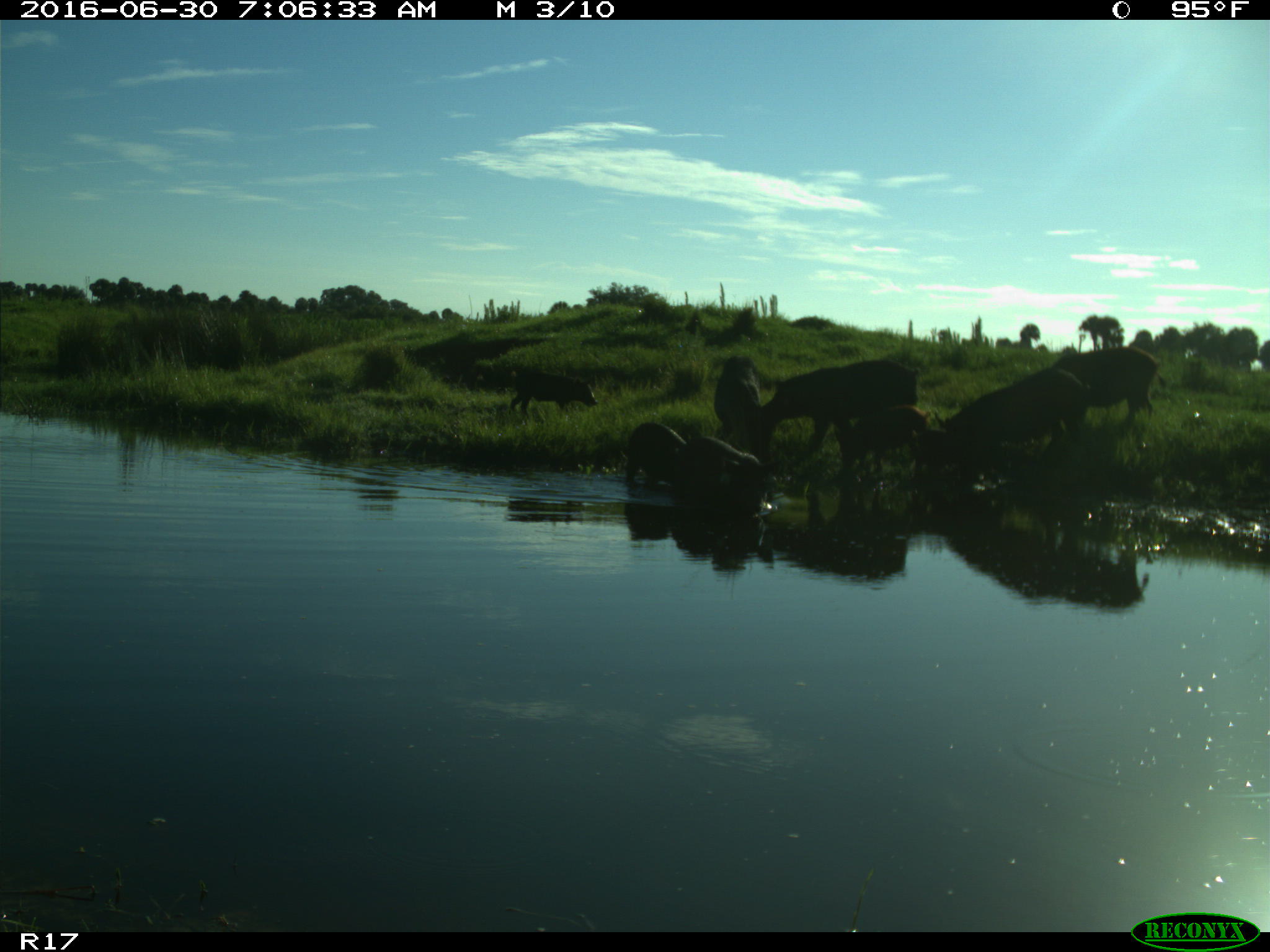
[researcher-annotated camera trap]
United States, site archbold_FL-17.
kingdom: Animalia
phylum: Chordata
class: Mammalia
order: Artiodactyla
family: Suidae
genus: Sus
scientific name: Sus scrofa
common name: wild boar